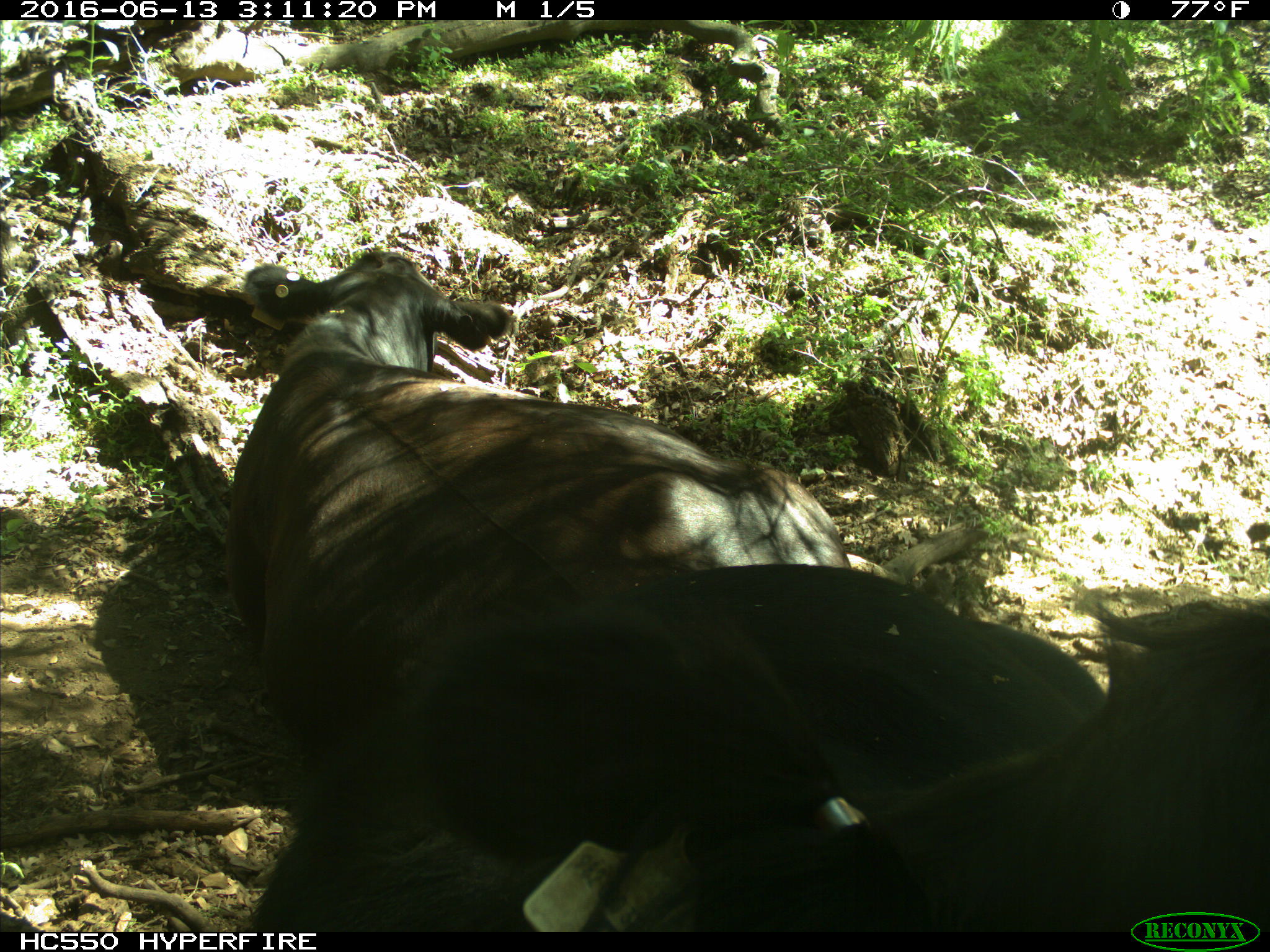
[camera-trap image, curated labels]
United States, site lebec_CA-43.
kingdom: Animalia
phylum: Chordata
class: Mammalia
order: Artiodactyla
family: Bovidae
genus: Bos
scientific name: Bos taurus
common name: domestic cow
Bos taurus (domestic cow).